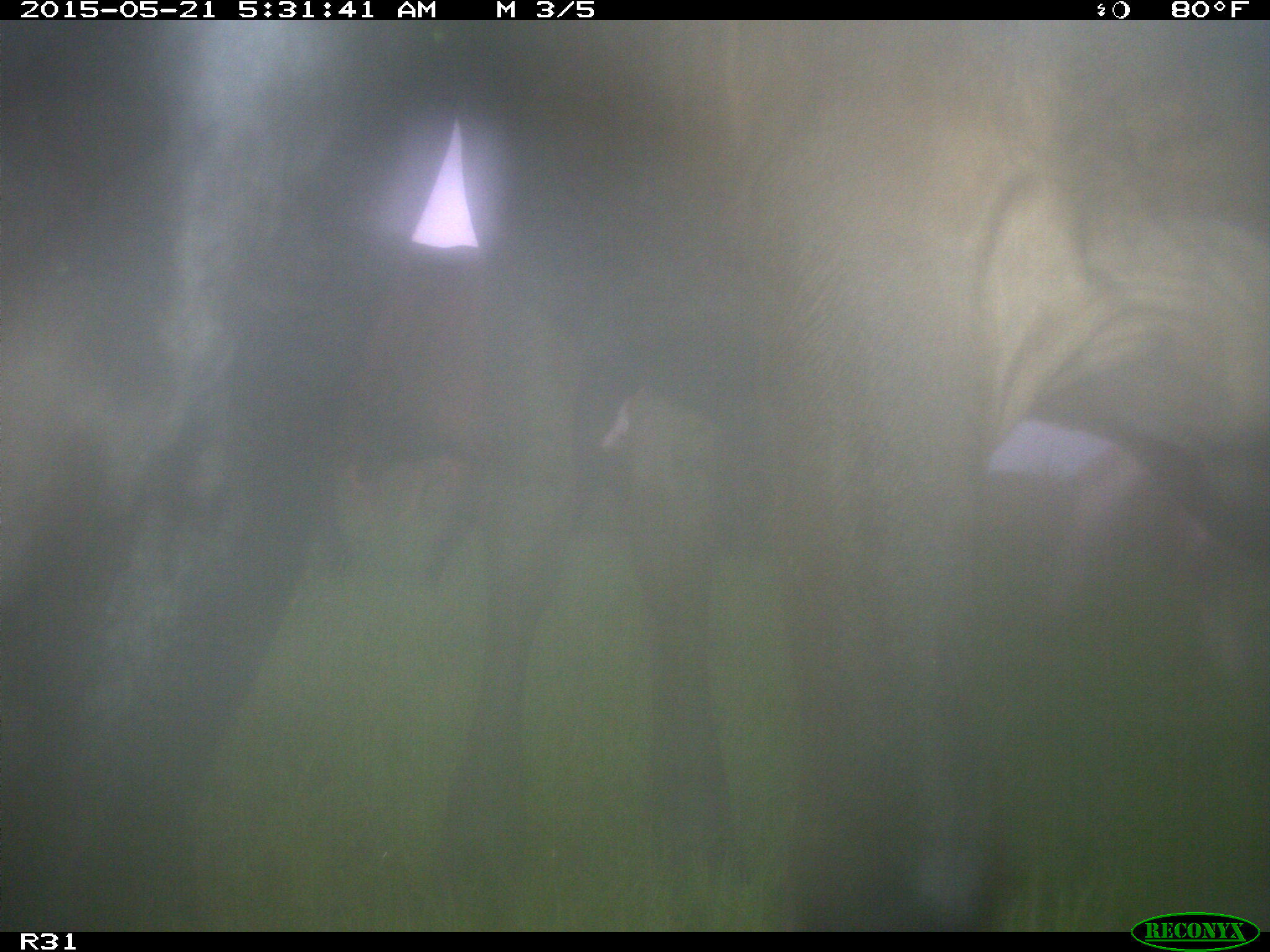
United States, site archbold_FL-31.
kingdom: Animalia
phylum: Chordata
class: Mammalia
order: Artiodactyla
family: Bovidae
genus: Bos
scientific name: Bos taurus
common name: domestic cow